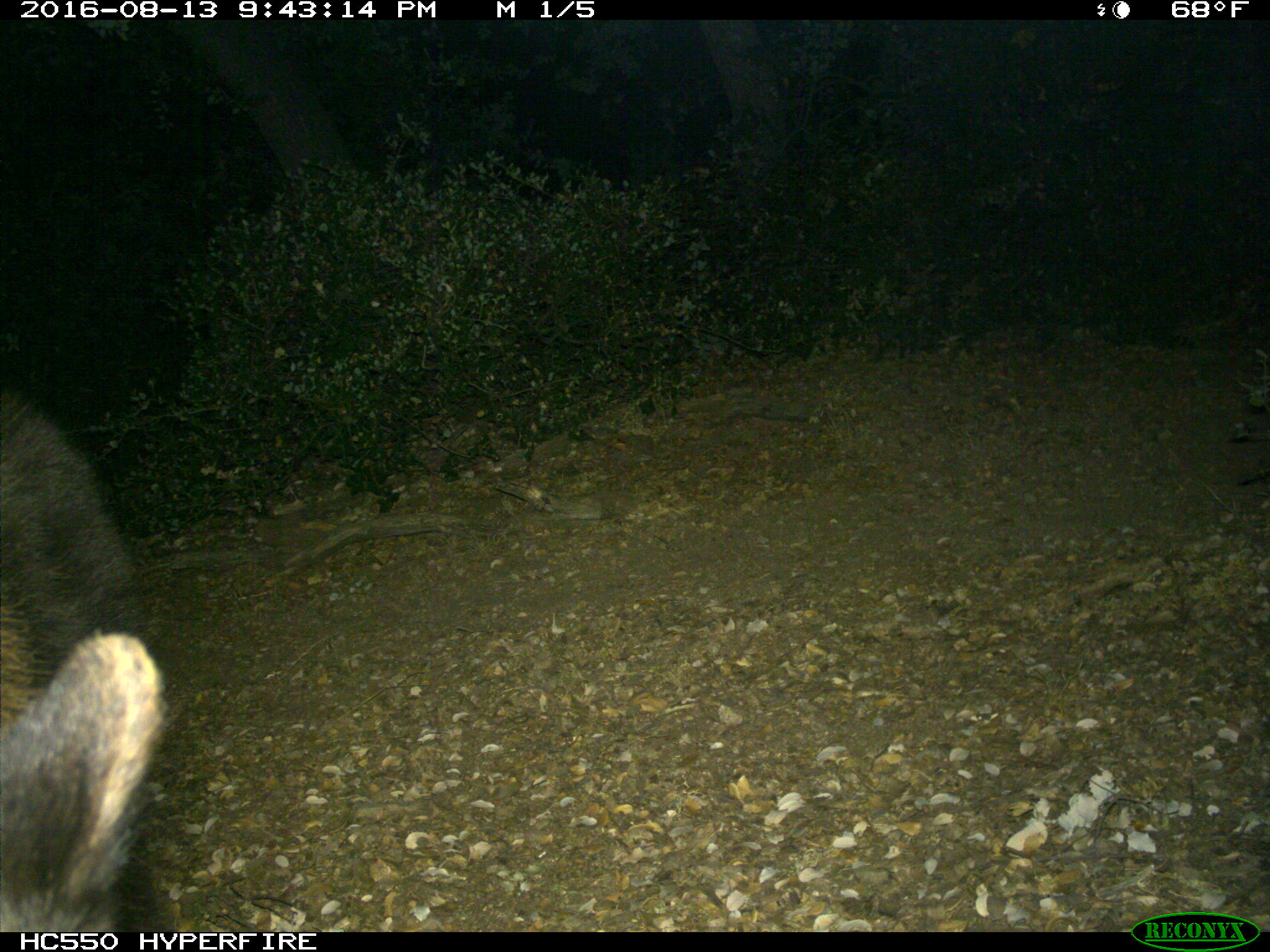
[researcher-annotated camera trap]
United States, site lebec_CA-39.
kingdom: Animalia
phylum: Chordata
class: Mammalia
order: Carnivora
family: Ursidae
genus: Ursus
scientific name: Ursus americanus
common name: american black bear